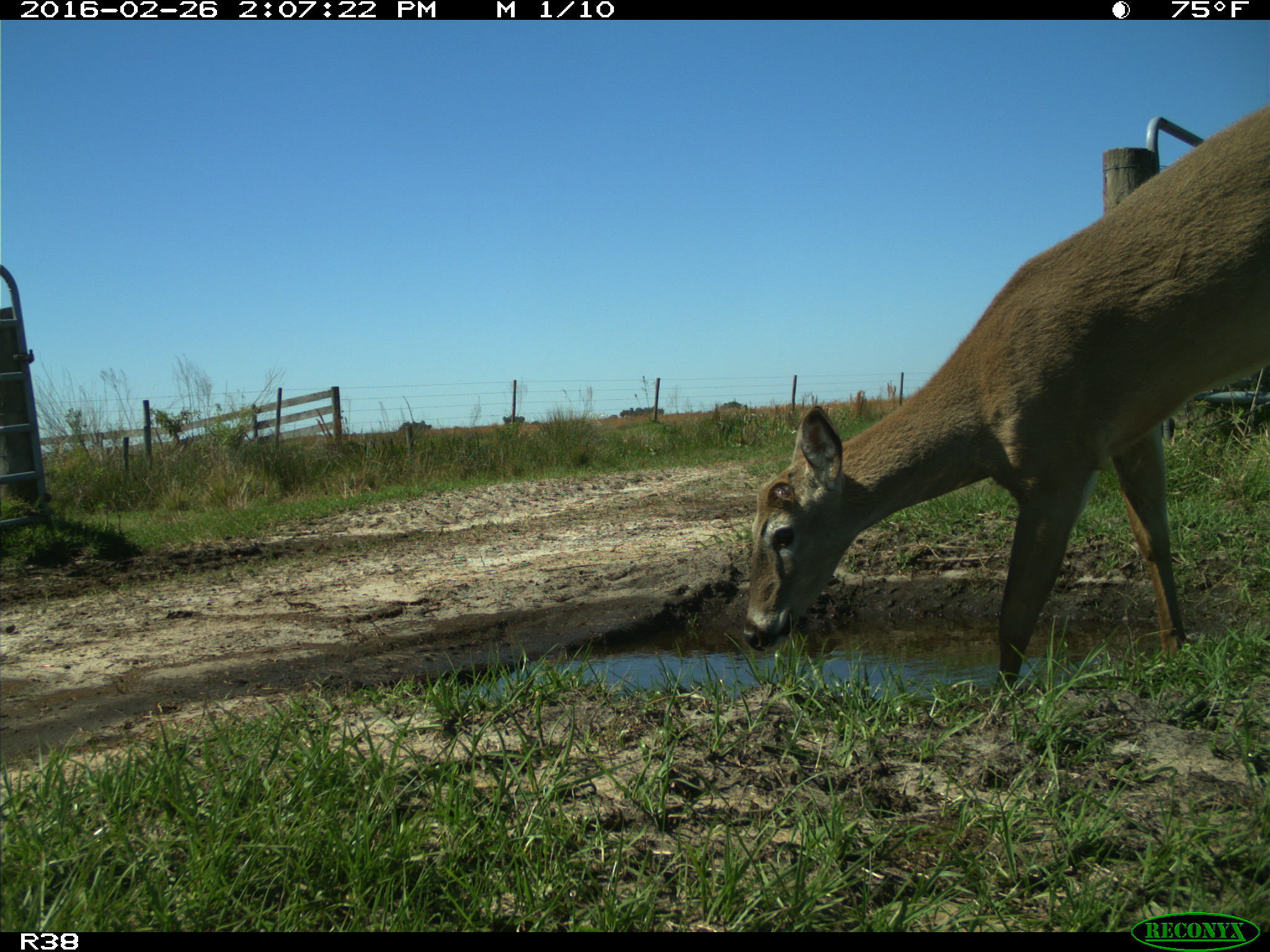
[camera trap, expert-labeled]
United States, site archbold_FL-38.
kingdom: Animalia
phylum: Chordata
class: Mammalia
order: Artiodactyla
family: Cervidae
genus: Odocoileus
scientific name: Odocoileus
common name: deer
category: unidentified deer